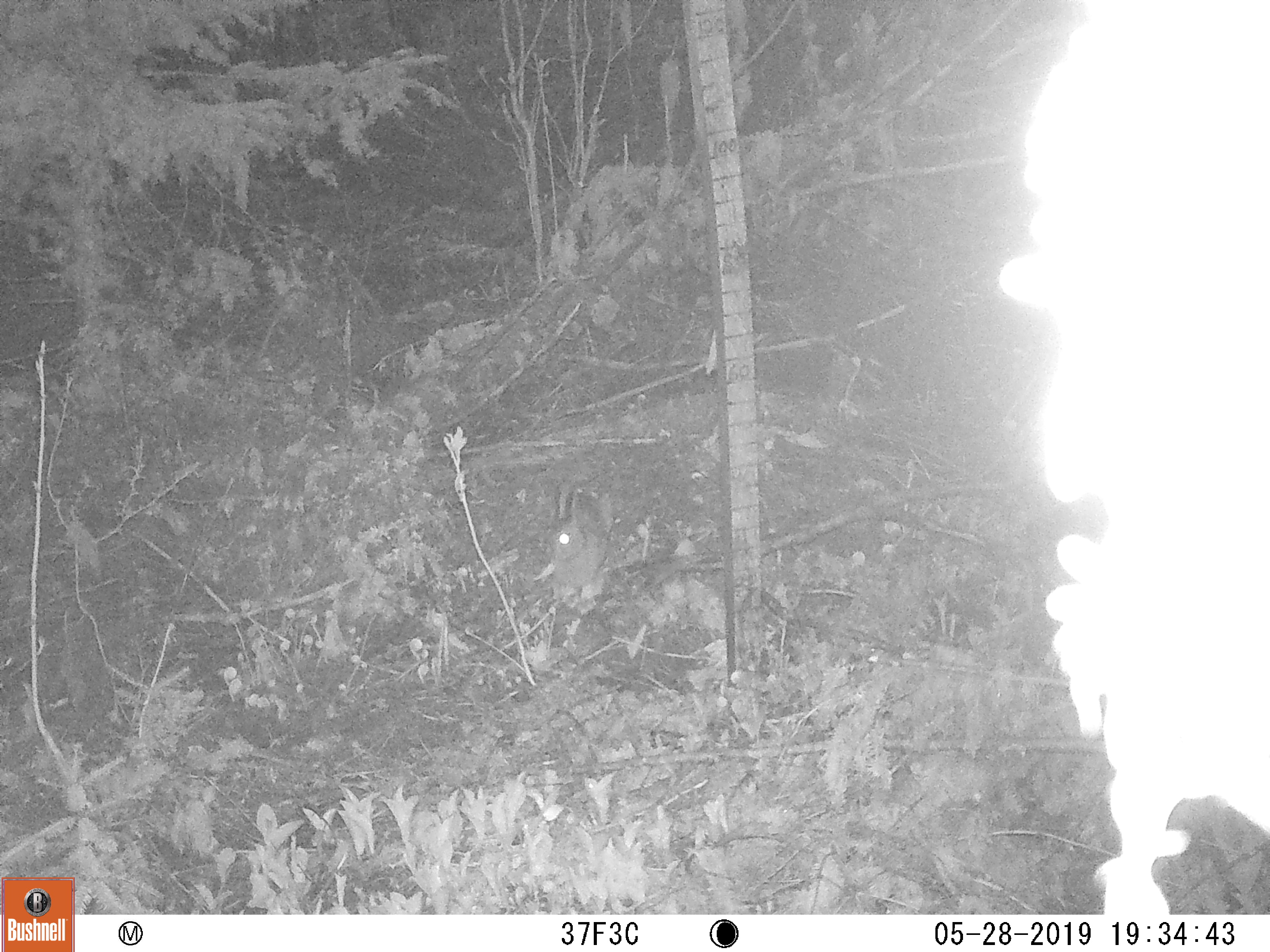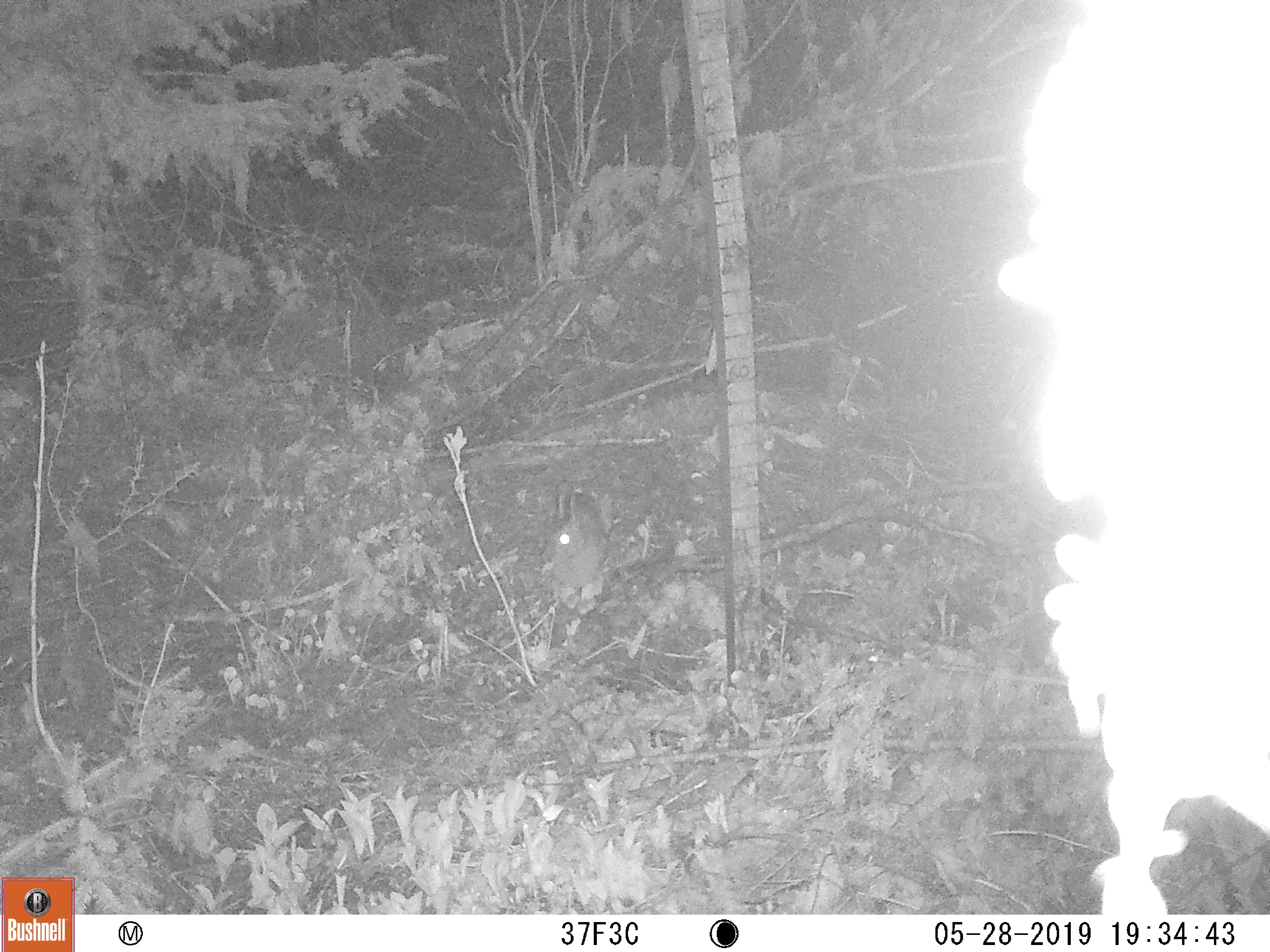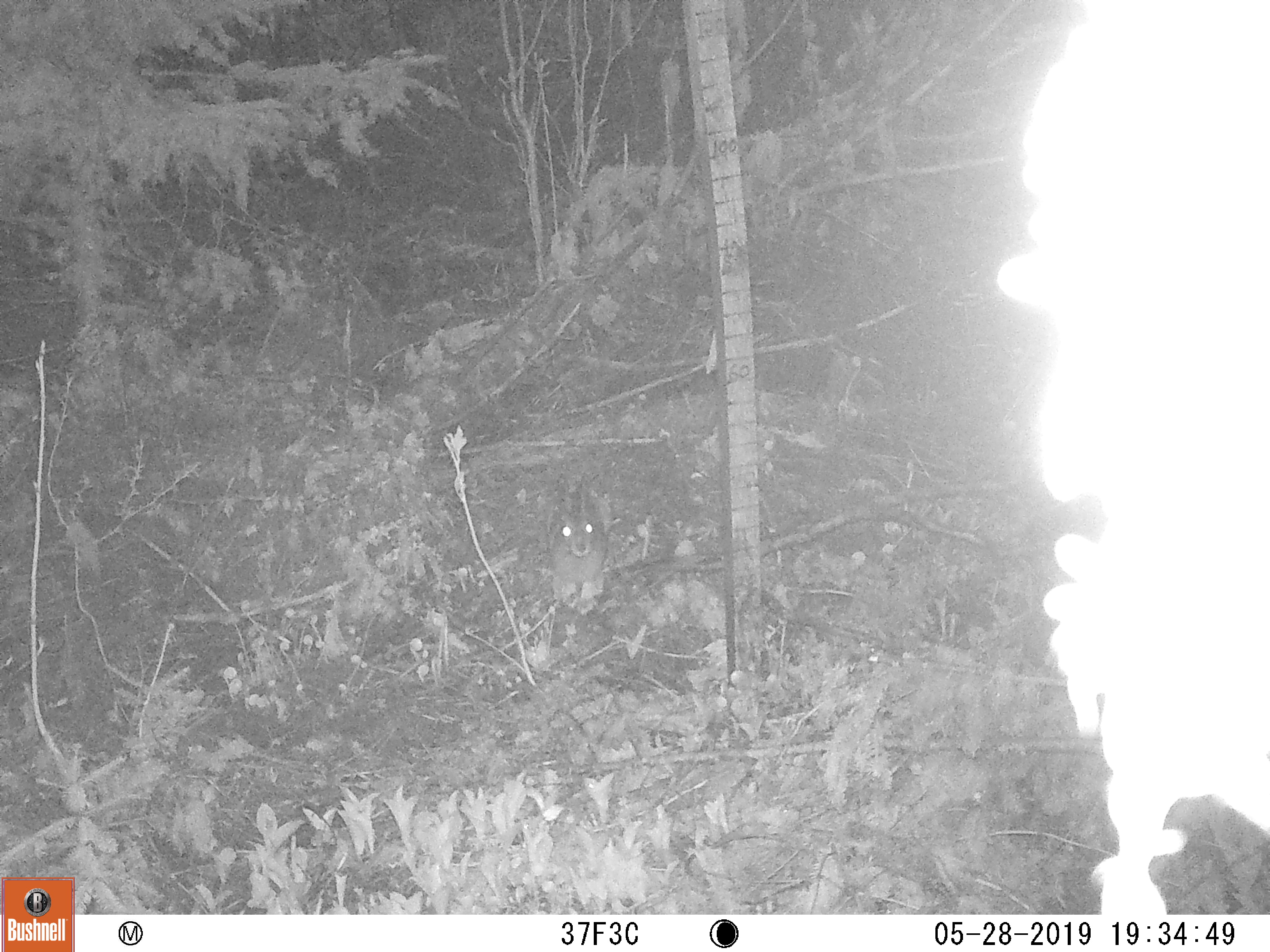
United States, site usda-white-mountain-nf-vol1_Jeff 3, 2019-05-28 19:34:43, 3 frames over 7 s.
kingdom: Animalia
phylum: Chordata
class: Mammalia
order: Lagomorpha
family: Leporidae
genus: Sylvilagus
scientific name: Sylvilagus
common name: cottontail rabbit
Cottontail rabbit (Sylvilagus).